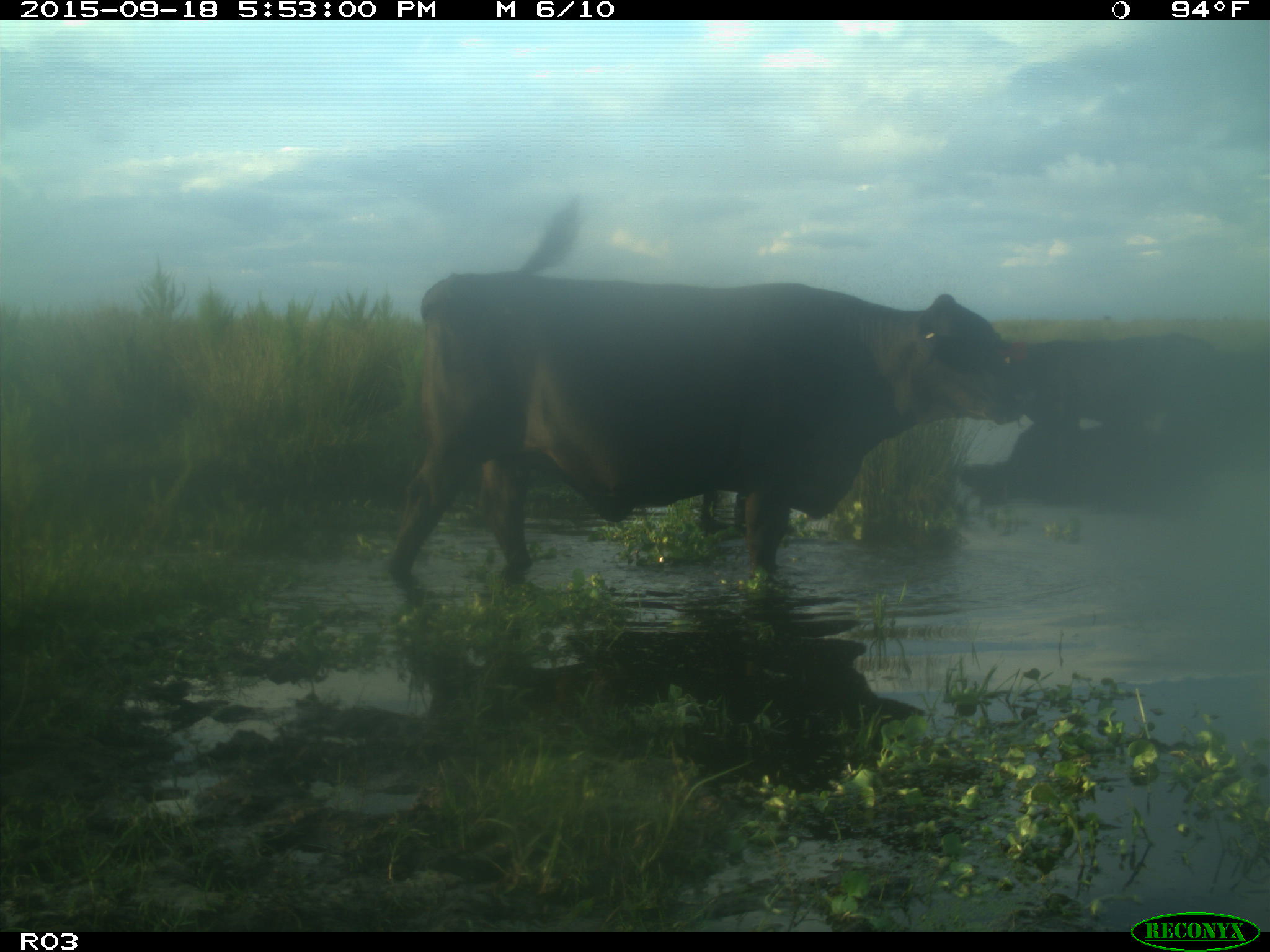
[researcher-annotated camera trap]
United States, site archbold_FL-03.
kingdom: Animalia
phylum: Chordata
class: Mammalia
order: Artiodactyla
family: Bovidae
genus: Bos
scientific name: Bos taurus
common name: domestic cow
Bos taurus (domestic cow).